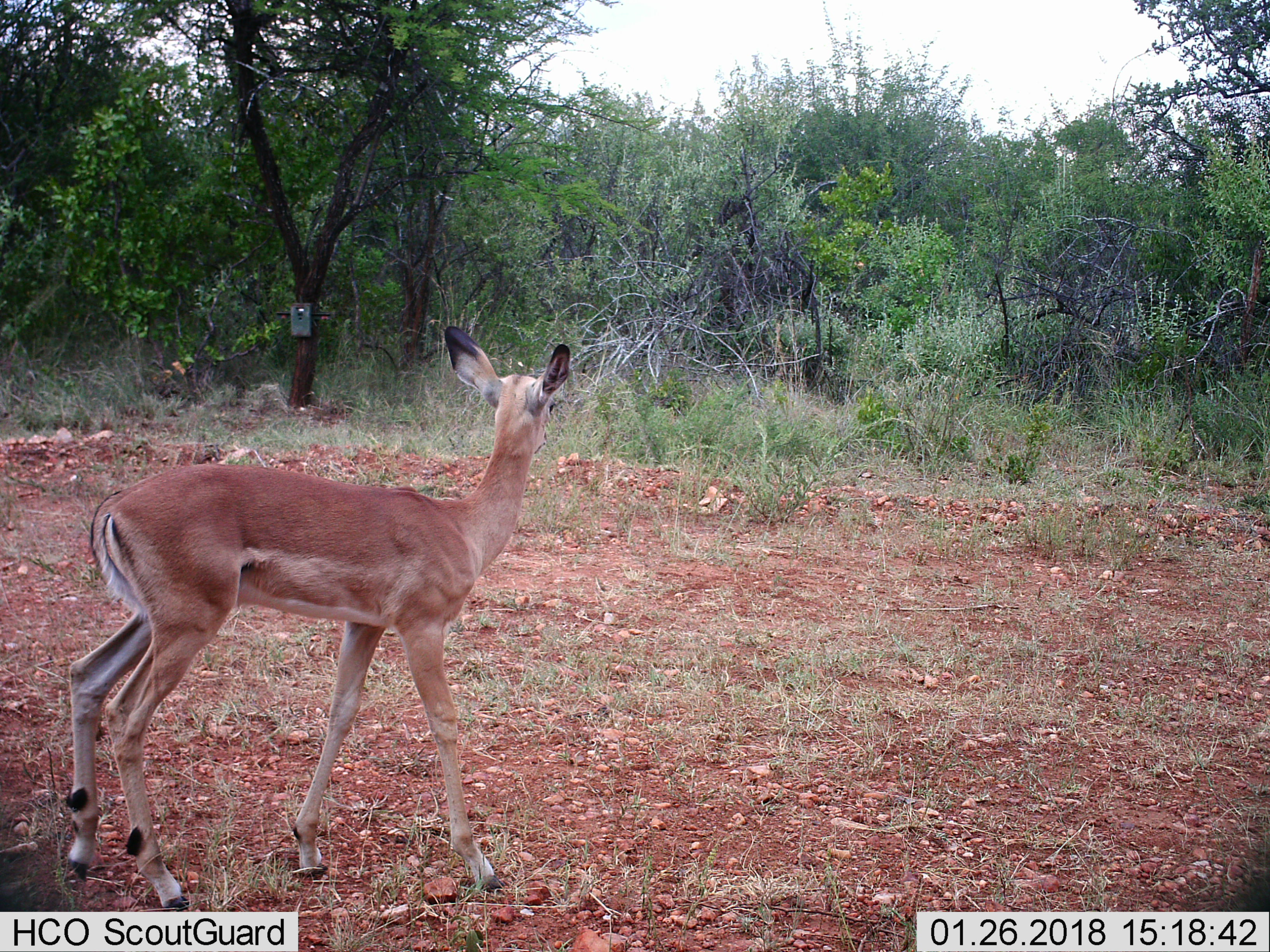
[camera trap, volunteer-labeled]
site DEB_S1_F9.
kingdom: Animalia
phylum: Chordata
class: Mammalia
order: Artiodactyla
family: Bovidae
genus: Aepyceros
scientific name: Aepyceros melampus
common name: impala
Impala (Aepyceros melampus), count 1. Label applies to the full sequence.